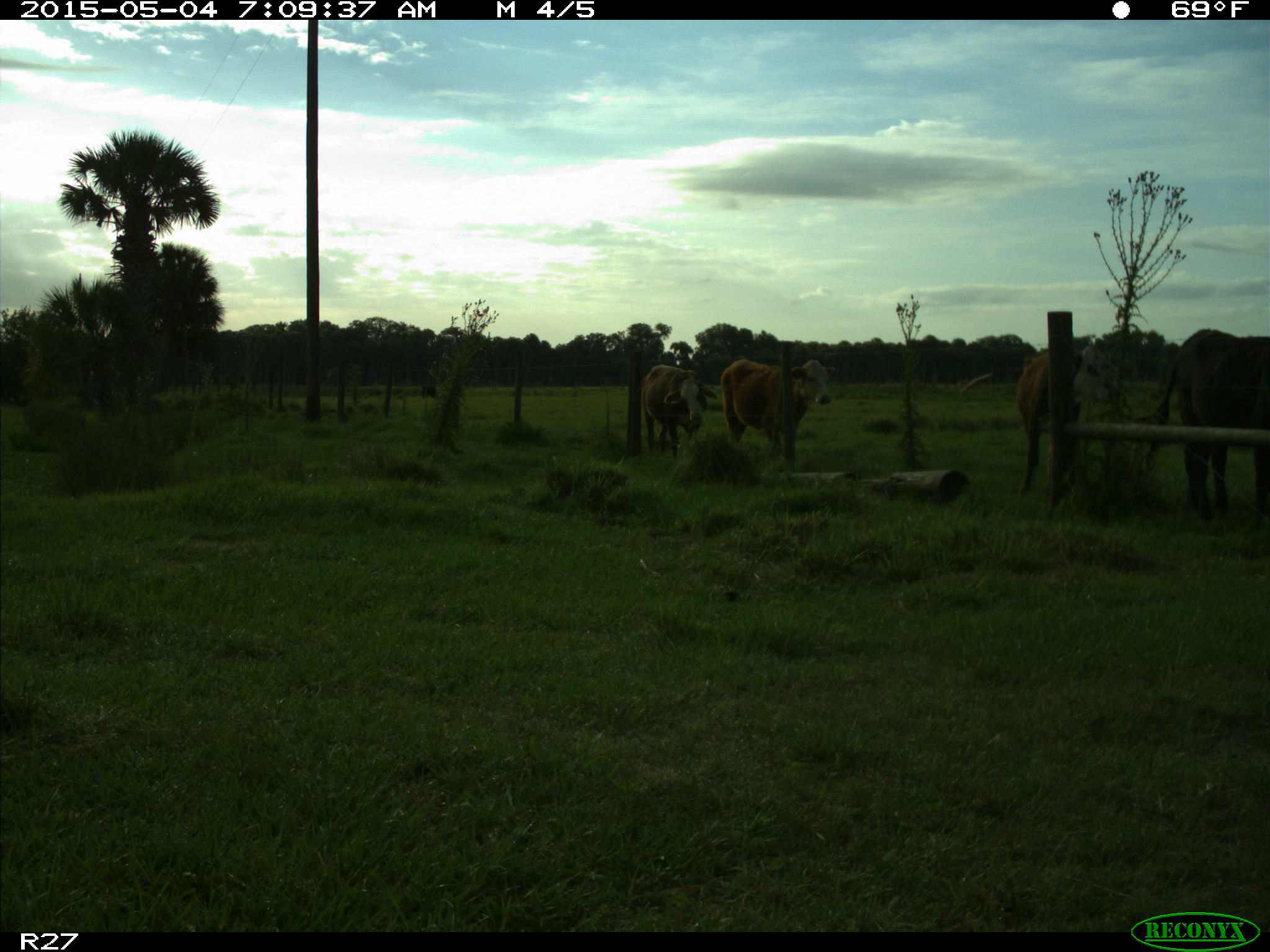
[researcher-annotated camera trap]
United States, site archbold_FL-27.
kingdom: Animalia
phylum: Chordata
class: Mammalia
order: Artiodactyla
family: Bovidae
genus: Bos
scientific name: Bos taurus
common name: domestic cow